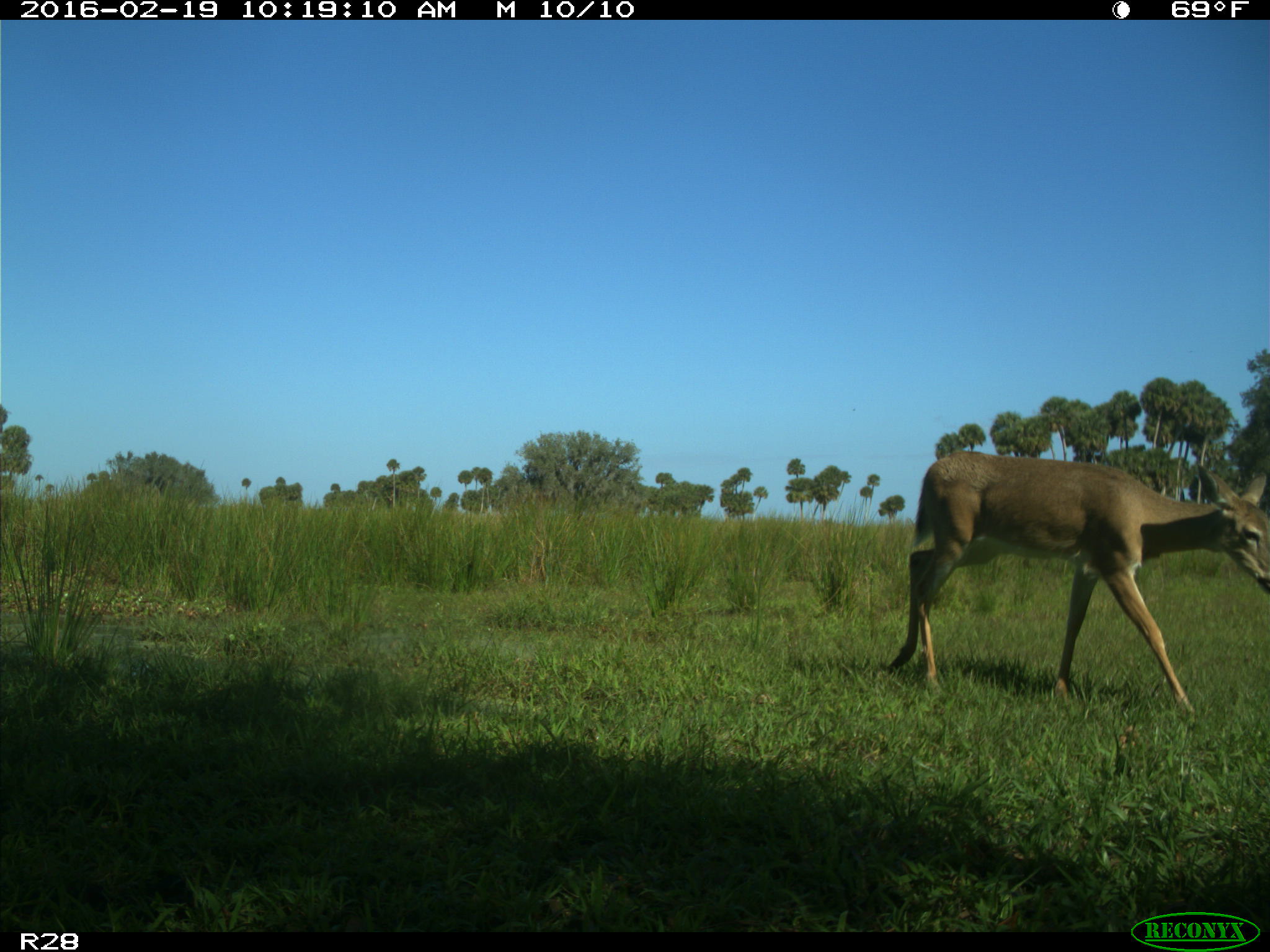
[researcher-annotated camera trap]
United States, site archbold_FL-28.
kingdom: Animalia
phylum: Chordata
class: Mammalia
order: Artiodactyla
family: Cervidae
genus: Odocoileus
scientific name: Odocoileus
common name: deer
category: unidentified deer